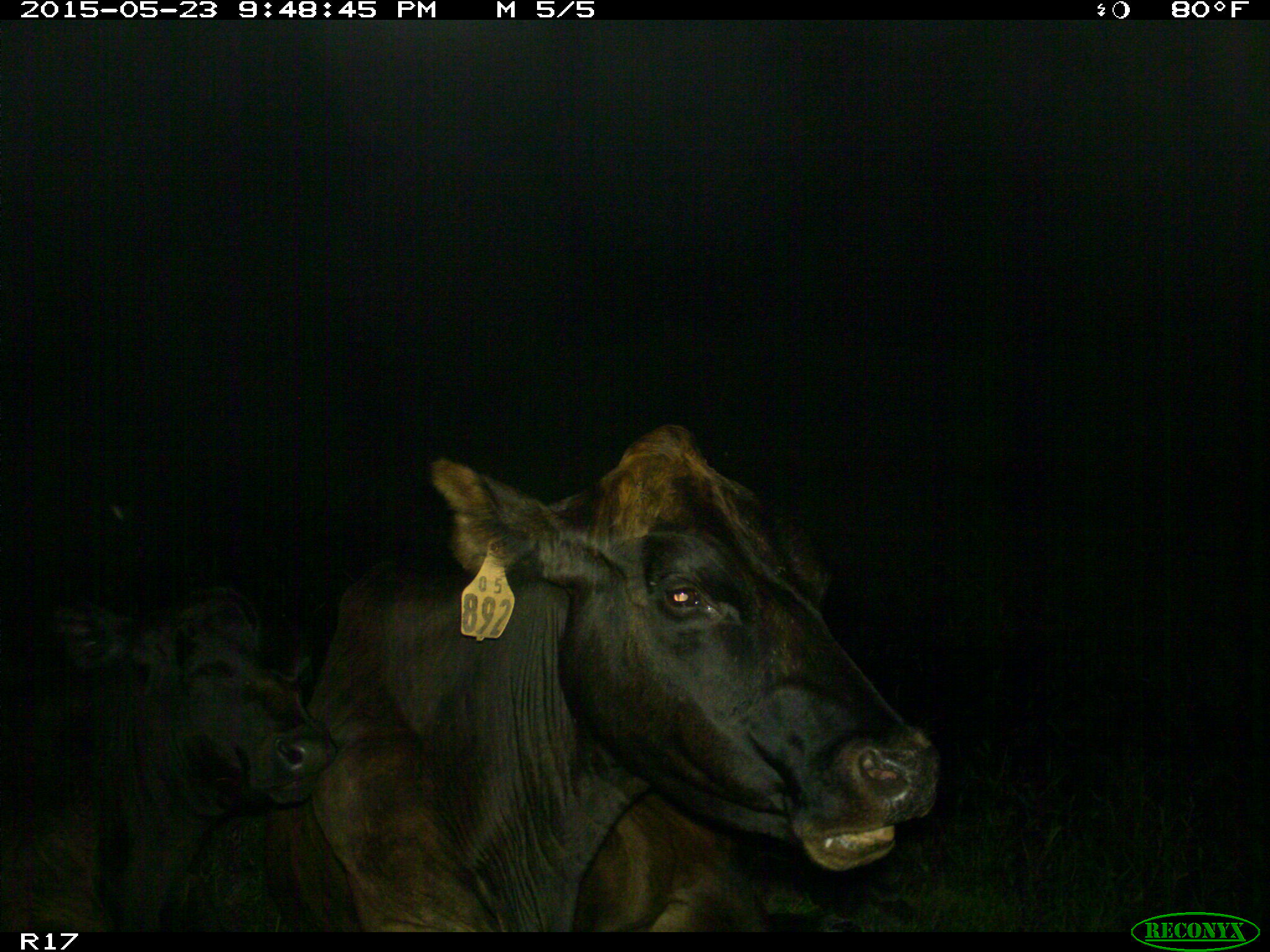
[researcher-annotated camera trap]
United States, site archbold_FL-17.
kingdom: Animalia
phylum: Chordata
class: Mammalia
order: Artiodactyla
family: Bovidae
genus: Bos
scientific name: Bos taurus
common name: domestic cow